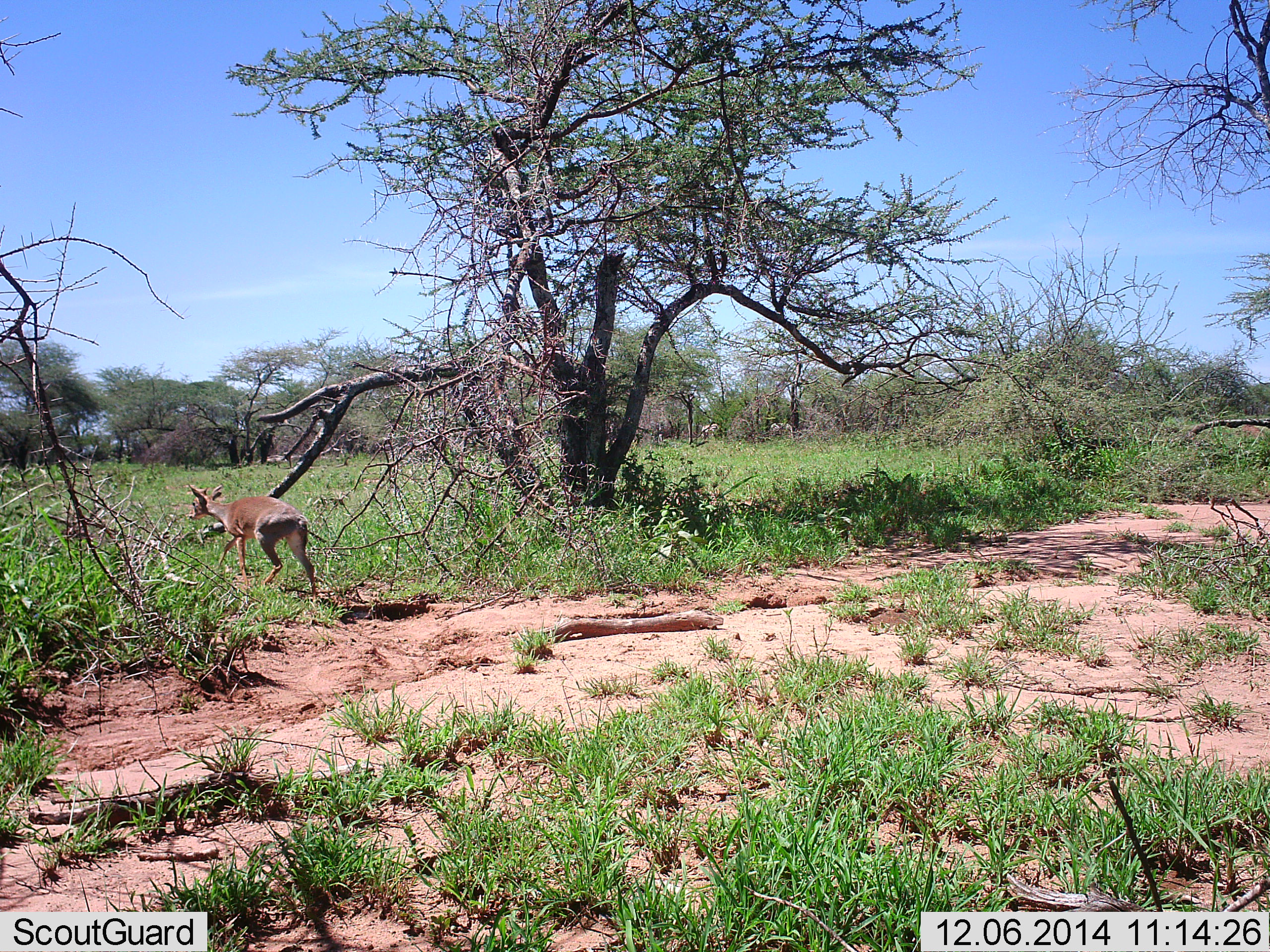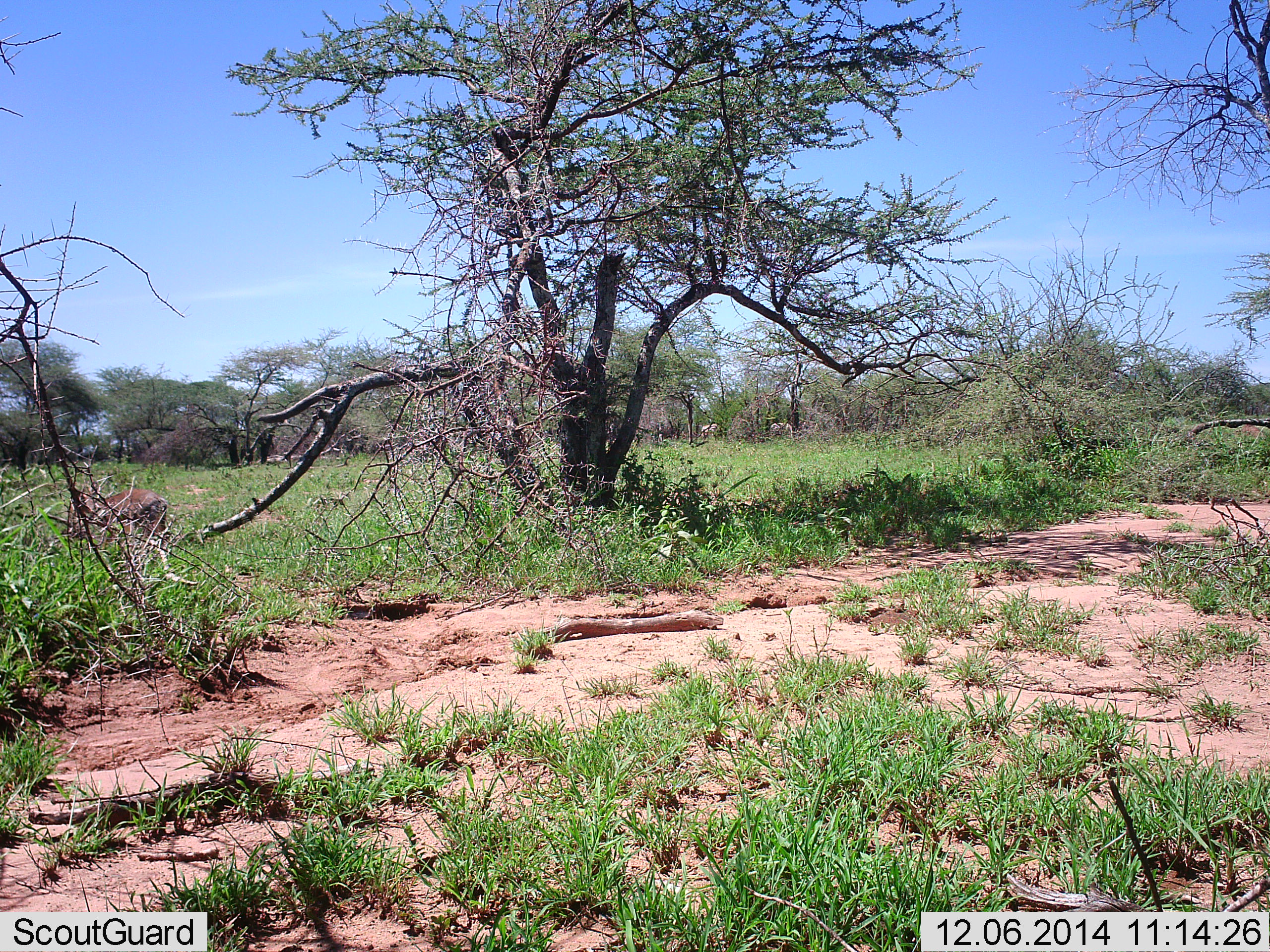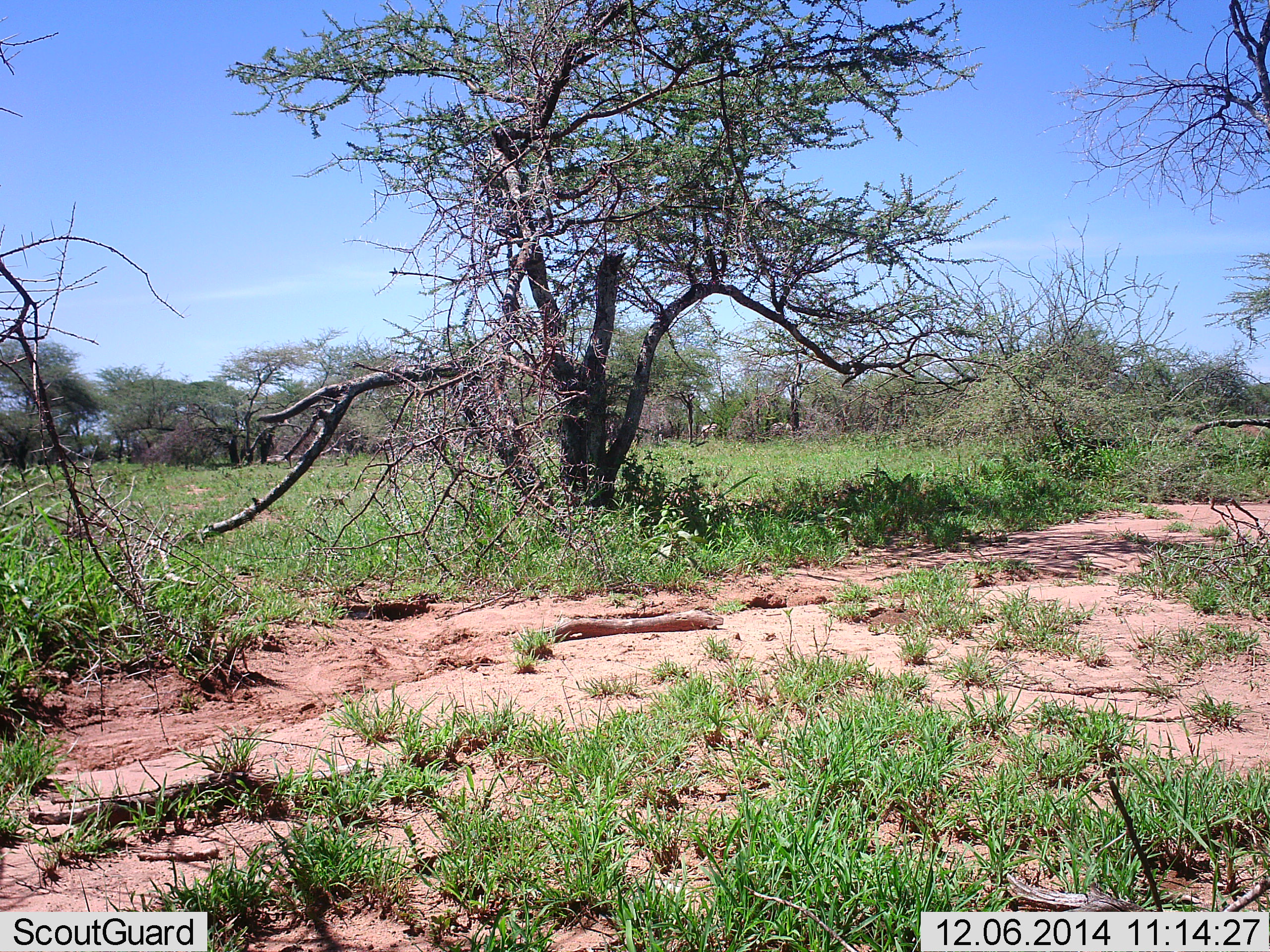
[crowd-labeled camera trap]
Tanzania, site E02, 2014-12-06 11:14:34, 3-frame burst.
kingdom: Animalia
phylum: Chordata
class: Mammalia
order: Artiodactyla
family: Bovidae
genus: Madoqua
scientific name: Madoqua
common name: dikdik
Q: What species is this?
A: Dikdik (Madoqua).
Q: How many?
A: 1.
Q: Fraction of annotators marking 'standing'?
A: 8%.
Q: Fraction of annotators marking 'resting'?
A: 0%.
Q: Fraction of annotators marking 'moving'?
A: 100%.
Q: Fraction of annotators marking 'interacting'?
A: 0%.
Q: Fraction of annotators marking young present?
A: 0%.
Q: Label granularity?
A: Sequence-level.